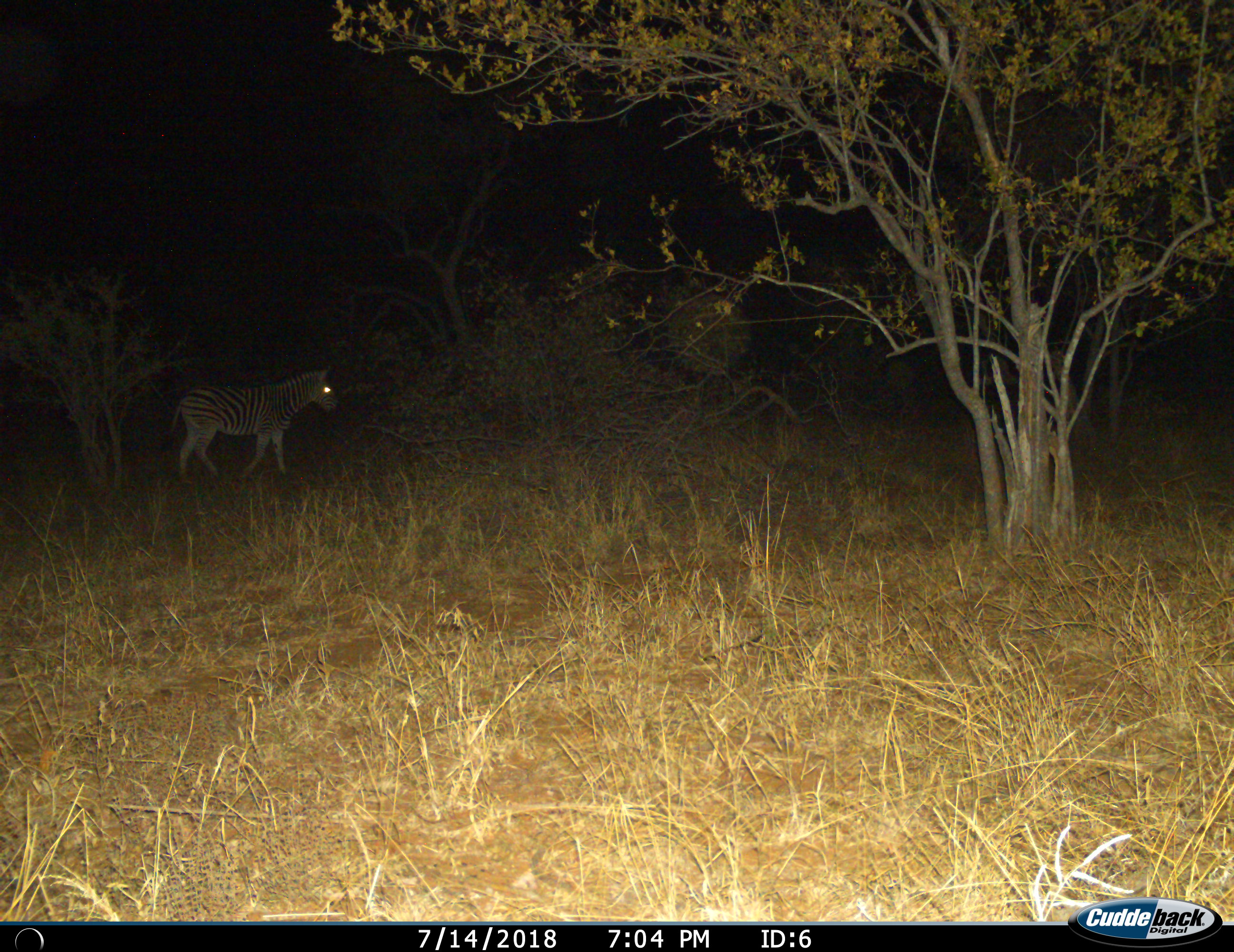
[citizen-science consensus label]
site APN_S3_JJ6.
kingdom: Animalia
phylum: Chordata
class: Mammalia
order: Perissodactyla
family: Equidae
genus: Equus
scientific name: Equus quagga burchellii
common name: burchell's zebra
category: zebraburchells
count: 1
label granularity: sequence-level